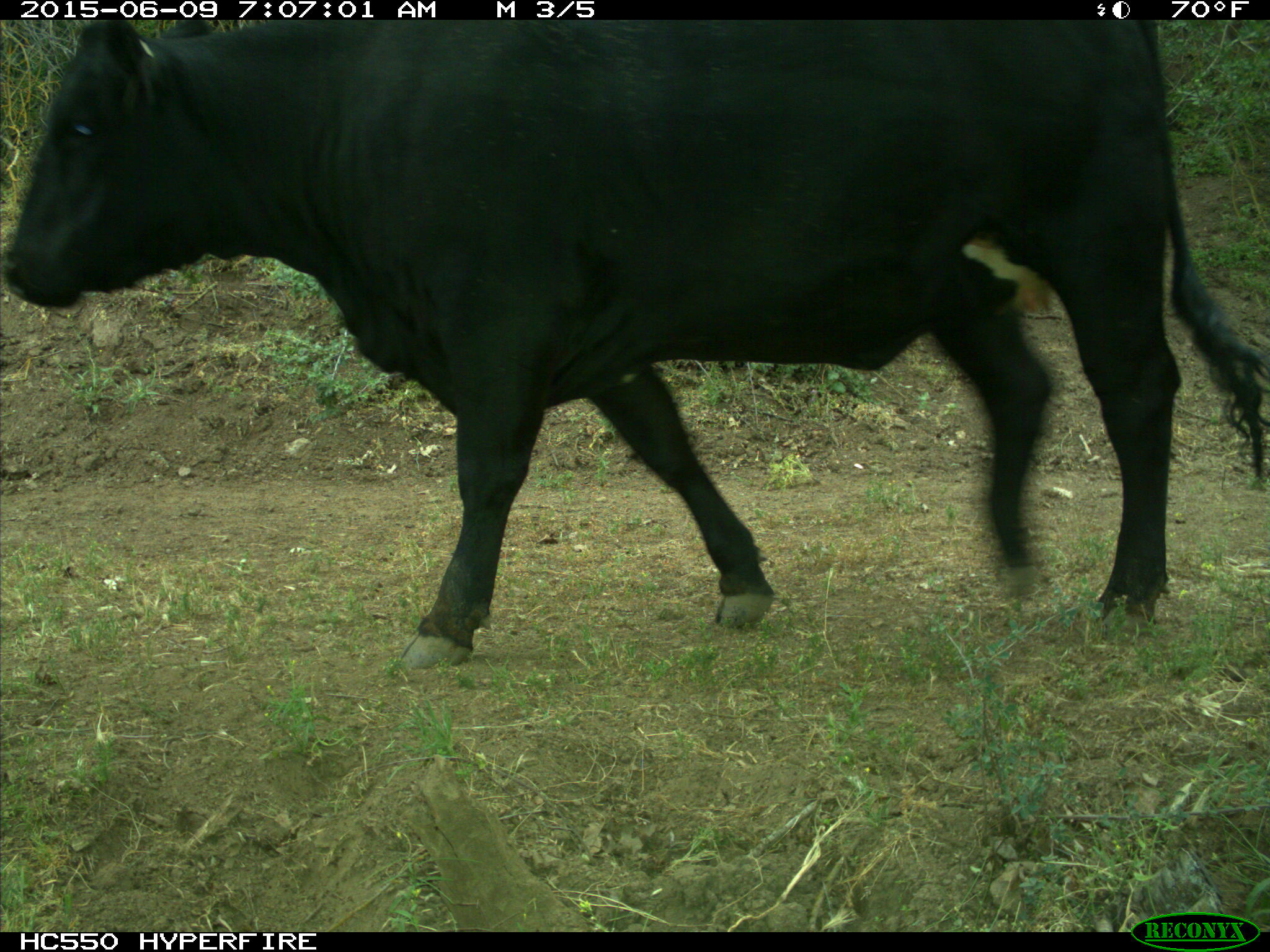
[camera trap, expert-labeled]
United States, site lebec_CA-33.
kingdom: Animalia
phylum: Chordata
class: Mammalia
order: Artiodactyla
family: Bovidae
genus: Bos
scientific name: Bos taurus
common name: domestic cow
Bos taurus (domestic cow).